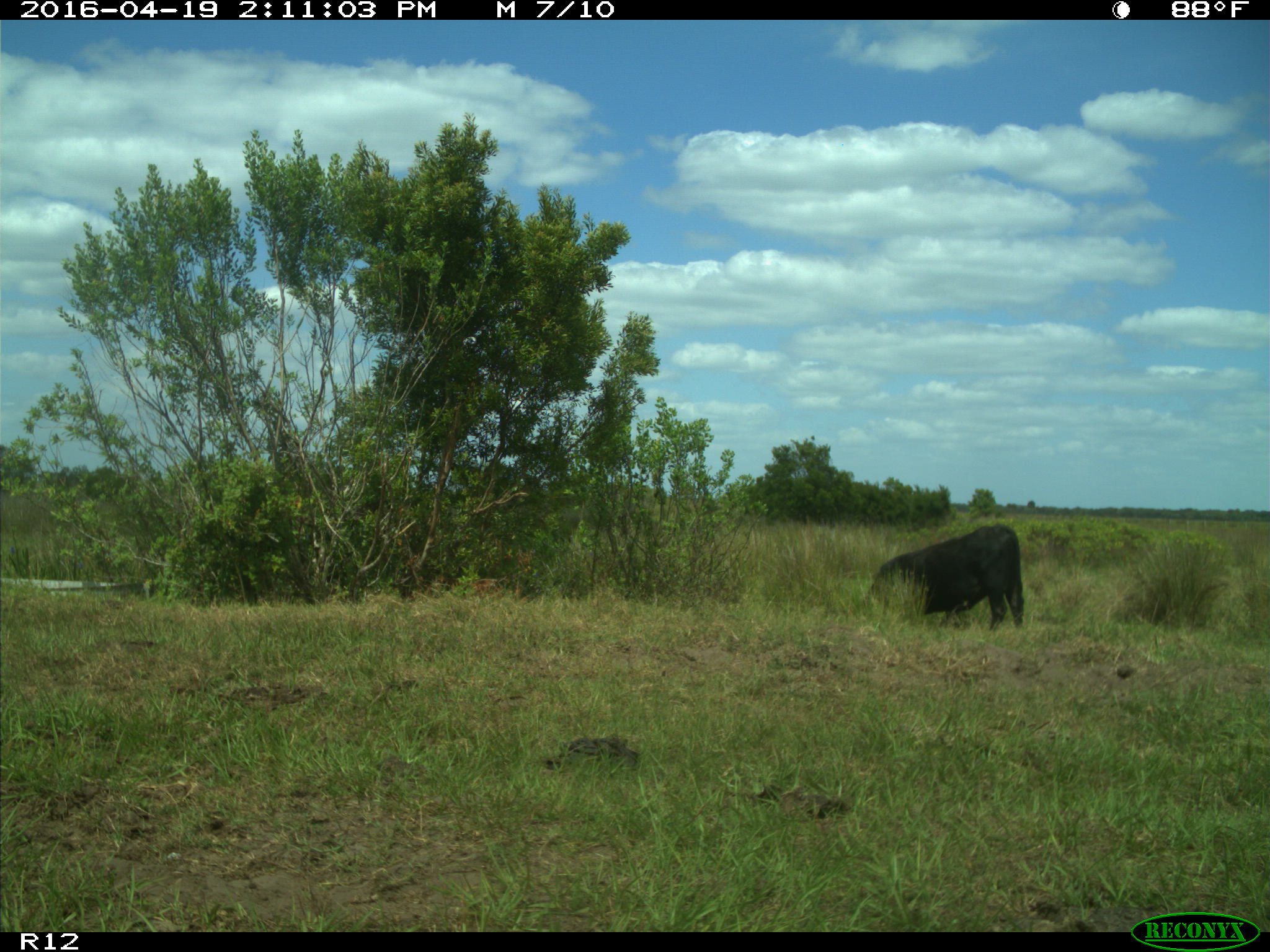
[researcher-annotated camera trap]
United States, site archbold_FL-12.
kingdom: Animalia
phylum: Chordata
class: Mammalia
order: Artiodactyla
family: Bovidae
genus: Bos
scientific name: Bos taurus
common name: domestic cow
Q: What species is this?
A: Bos taurus (domestic cow).